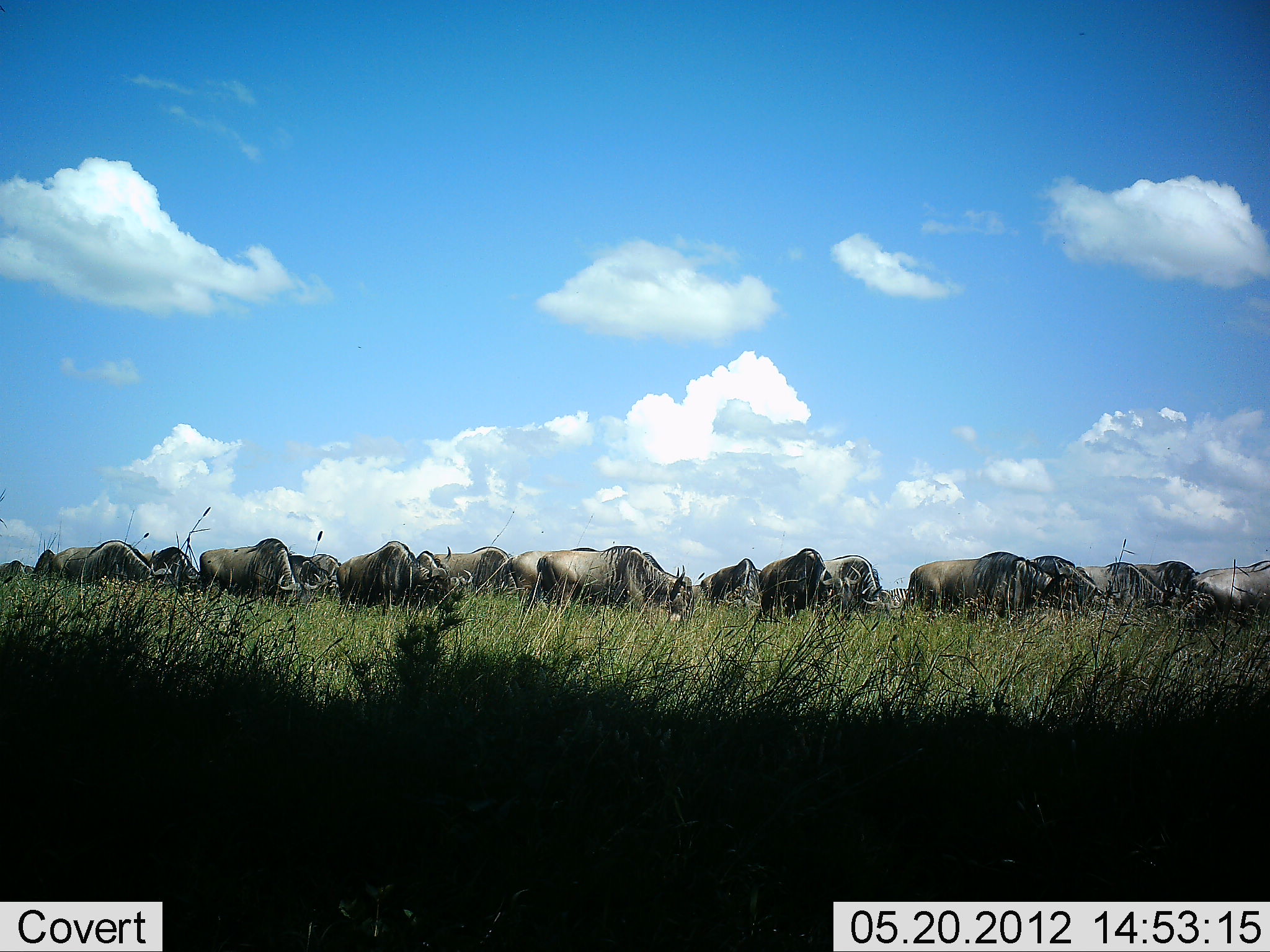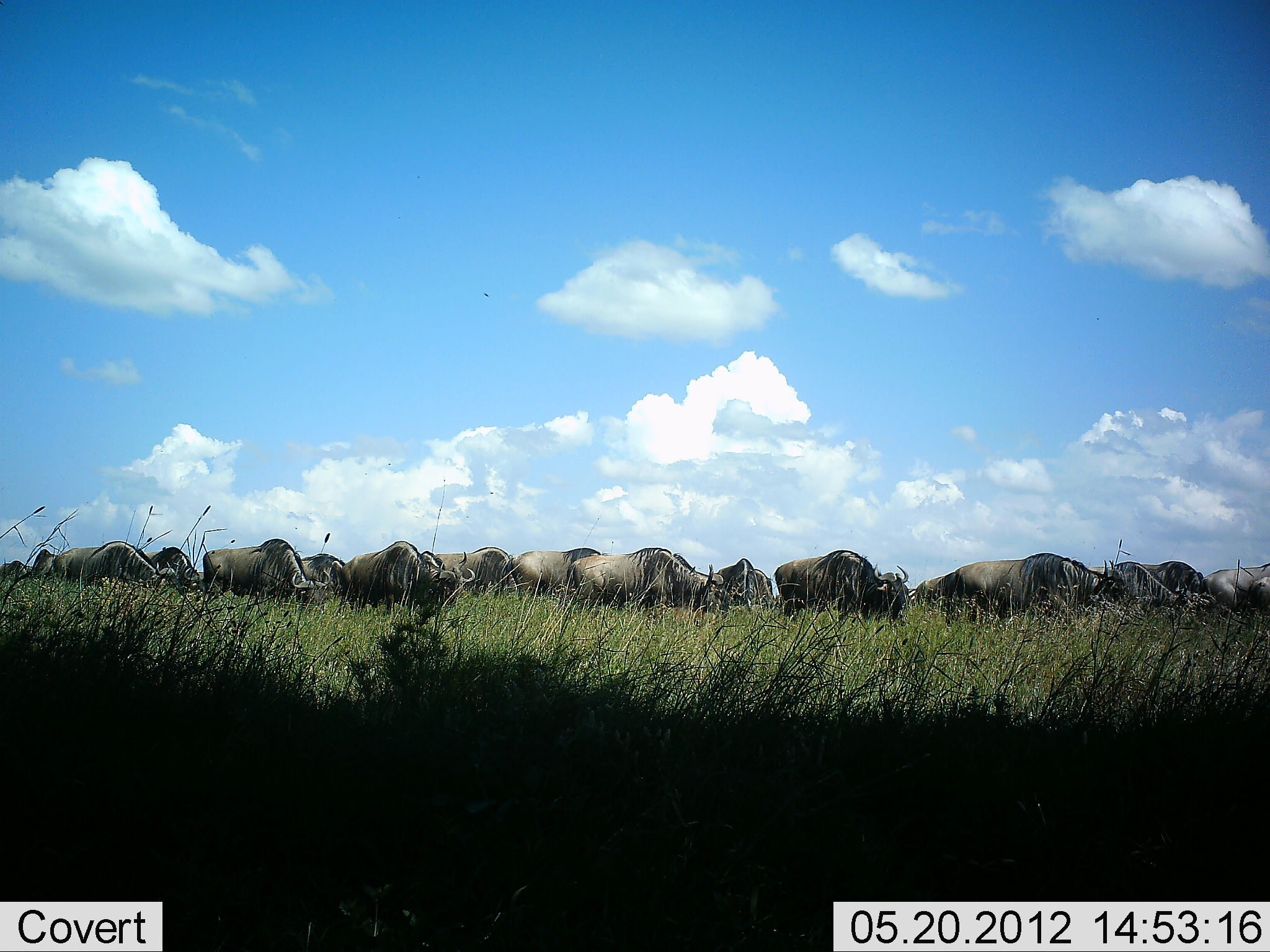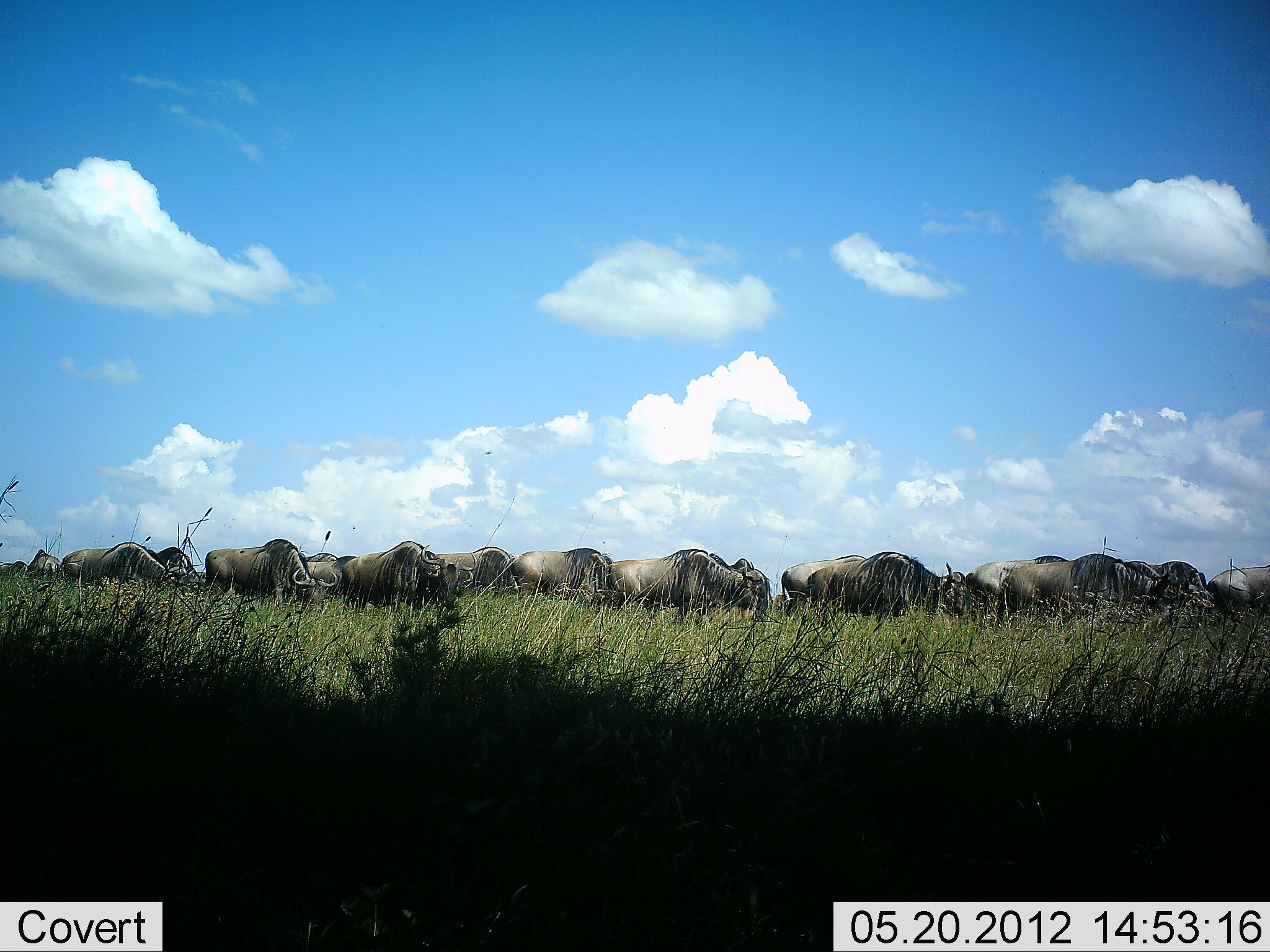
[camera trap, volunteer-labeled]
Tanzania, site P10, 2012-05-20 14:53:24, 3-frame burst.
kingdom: Animalia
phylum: Chordata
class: Mammalia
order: Artiodactyla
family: Bovidae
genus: Connochaetes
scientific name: Connochaetes taurinus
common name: blue wildebeest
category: wildebeest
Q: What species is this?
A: Wildebeest (blue wildebeest) (Connochaetes taurinus).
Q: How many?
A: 11-50.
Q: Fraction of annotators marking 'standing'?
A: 30%.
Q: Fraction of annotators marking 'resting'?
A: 0%.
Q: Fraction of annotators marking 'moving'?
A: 70%.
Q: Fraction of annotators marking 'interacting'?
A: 0%.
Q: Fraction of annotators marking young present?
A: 0%.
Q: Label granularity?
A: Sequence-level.